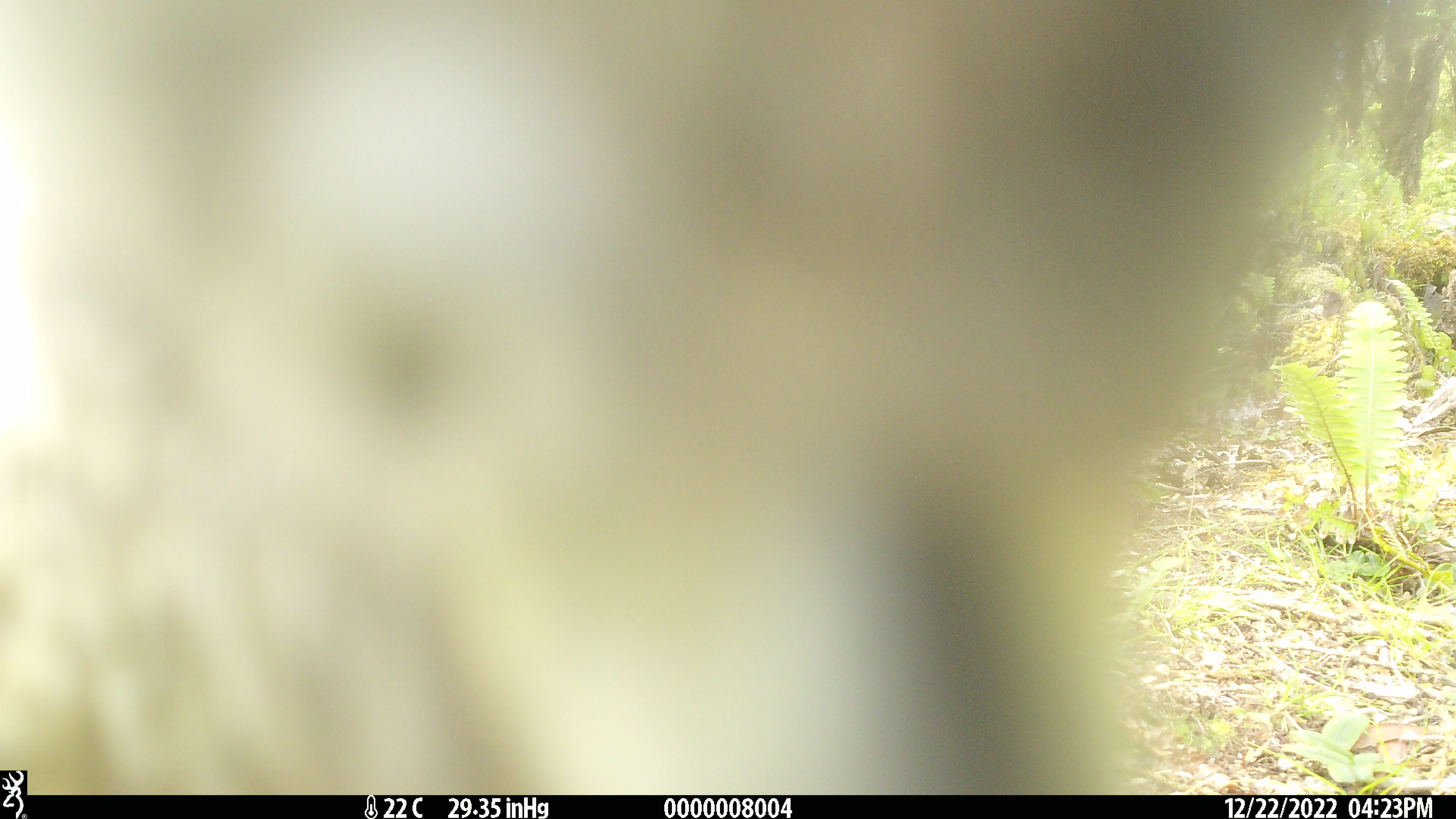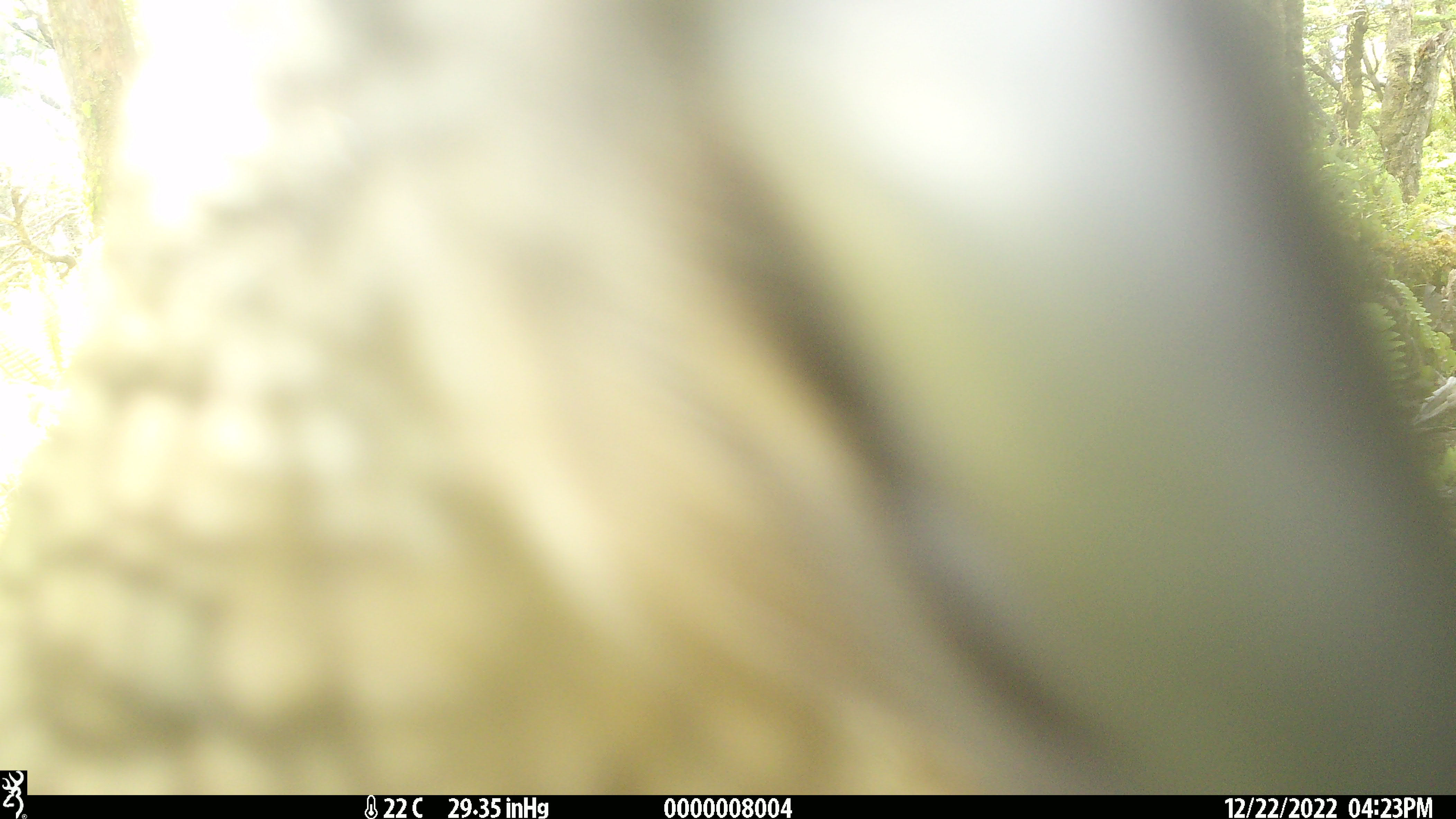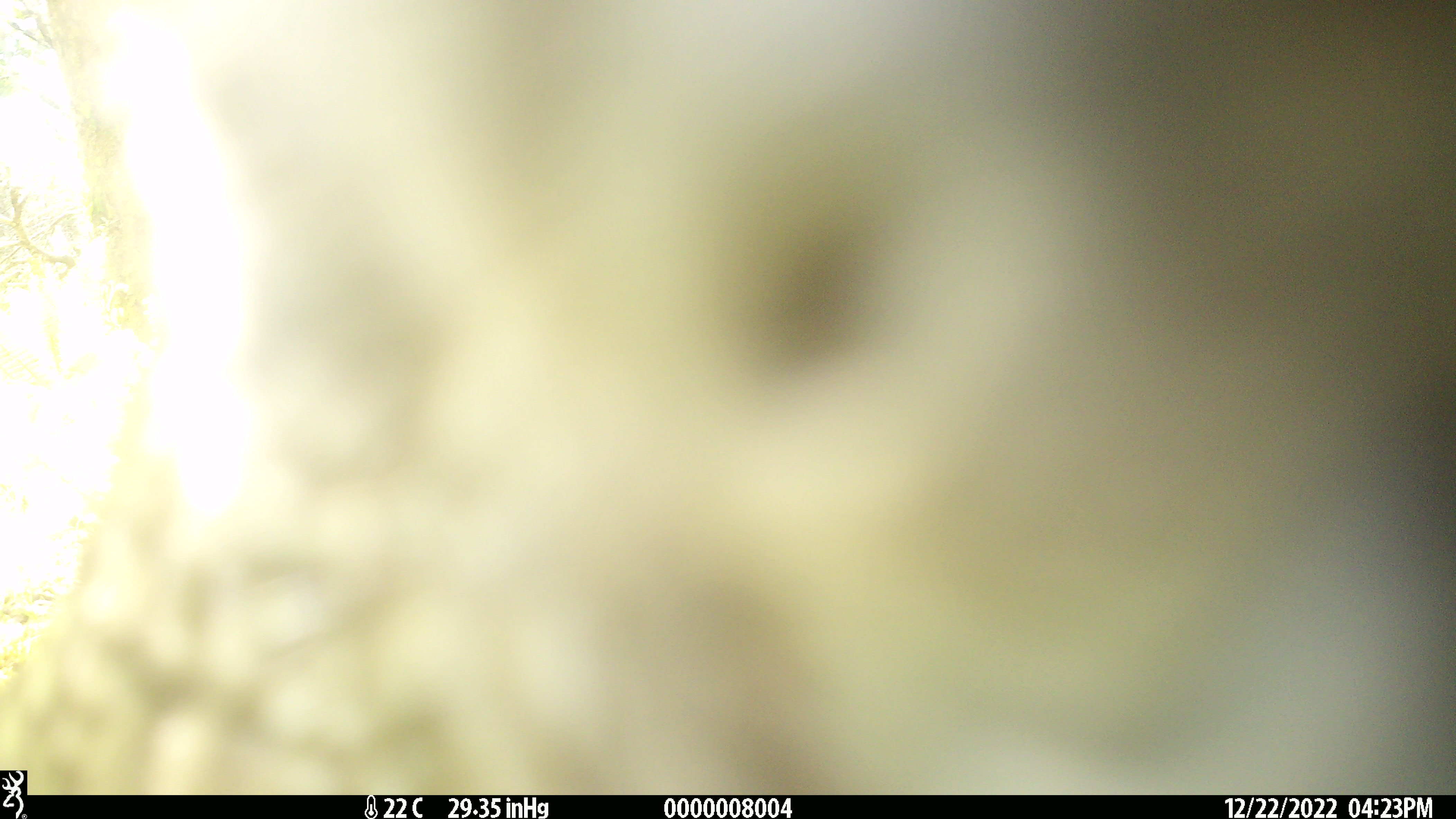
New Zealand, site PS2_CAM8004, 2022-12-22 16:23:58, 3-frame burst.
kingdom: Animalia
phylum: Chordata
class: Aves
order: Psittaciformes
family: Strigopidae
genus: Nestor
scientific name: Nestor notabilis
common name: kea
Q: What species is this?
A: Kea (Nestor notabilis).